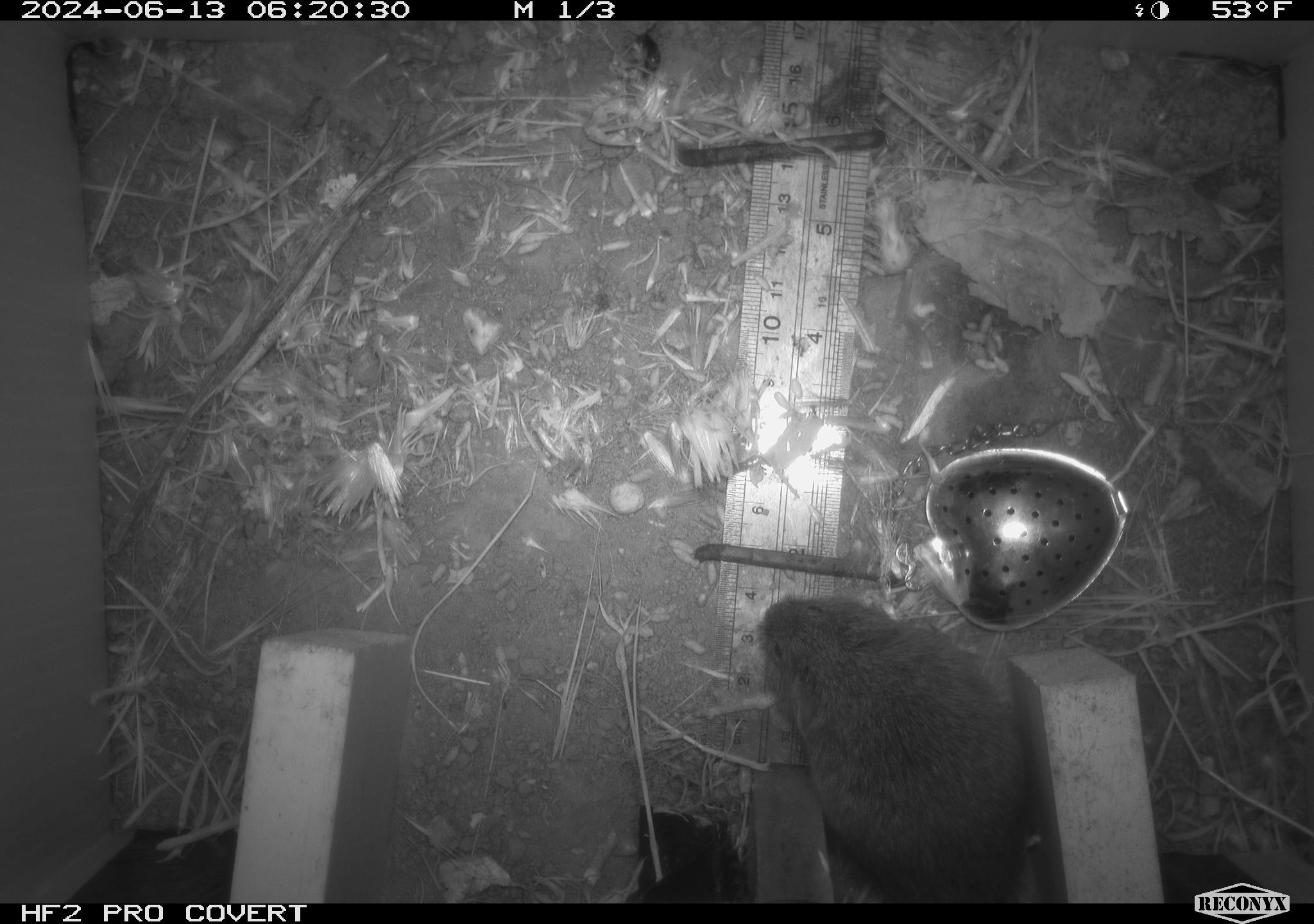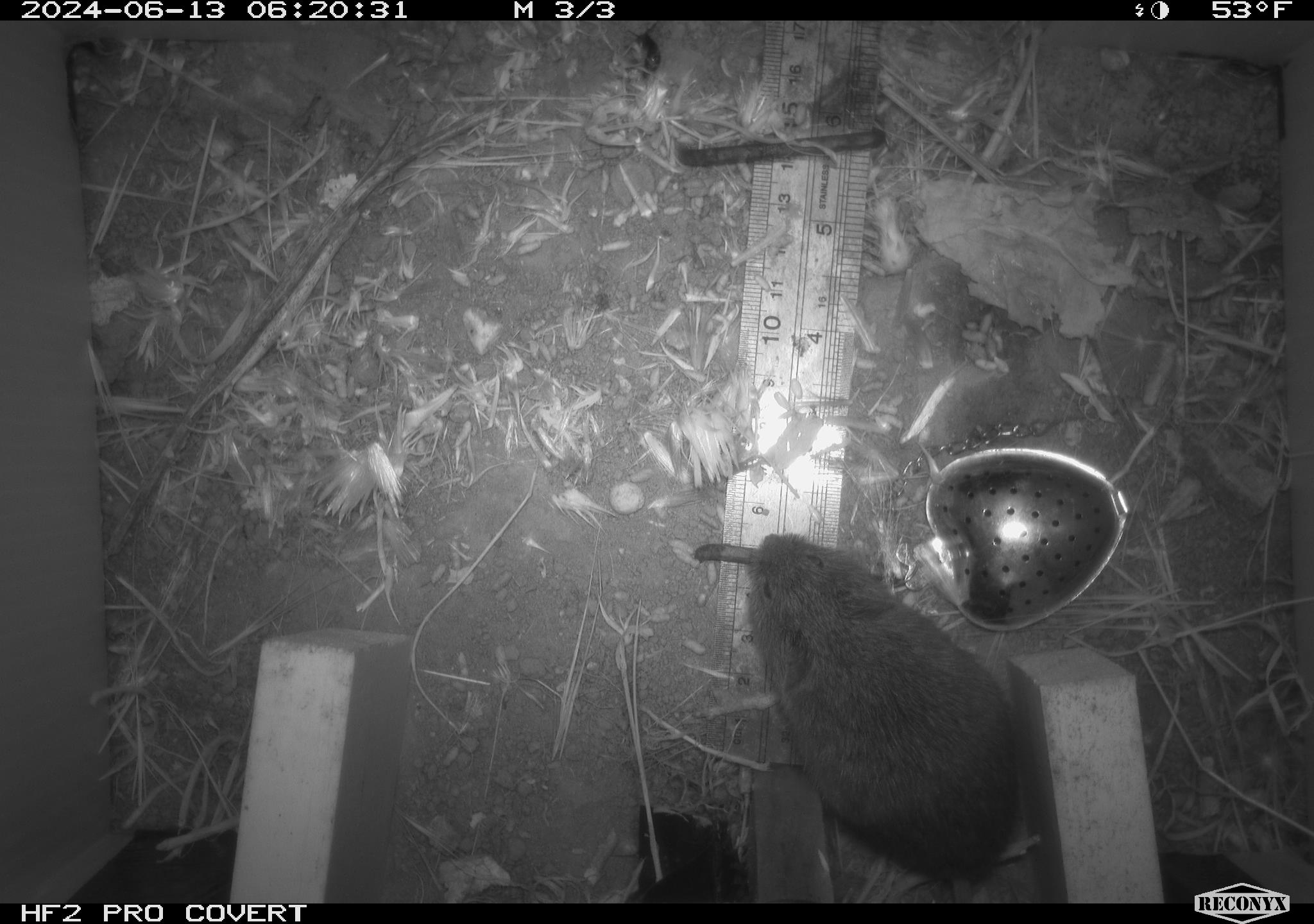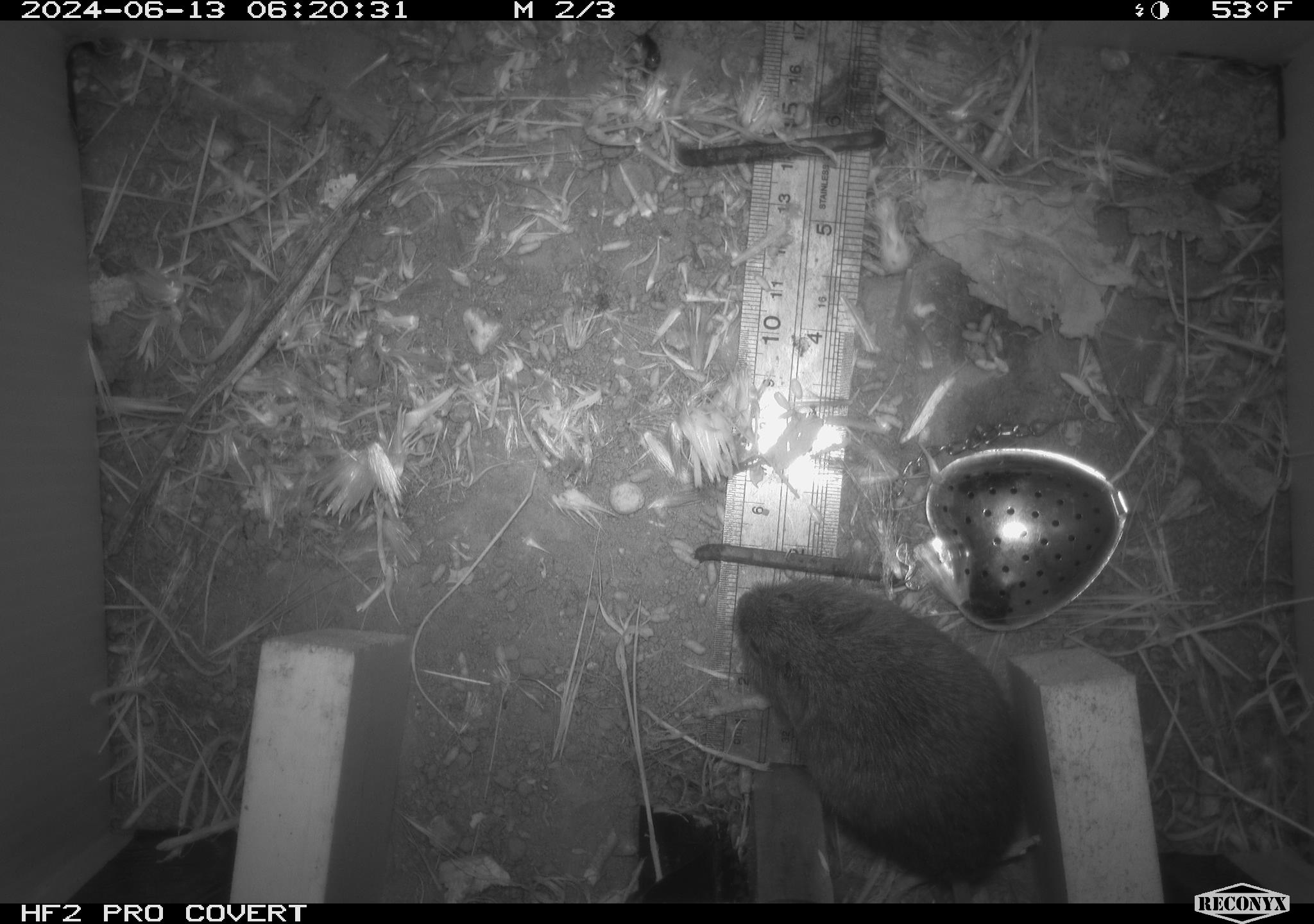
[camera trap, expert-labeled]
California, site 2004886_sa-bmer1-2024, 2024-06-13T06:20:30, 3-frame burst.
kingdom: Animalia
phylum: Chordata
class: Mammalia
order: Rodentia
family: Cricetidae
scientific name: Cricetidae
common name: hamsters, voles, lemmings, and allies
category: cricetidae family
Cricetidae family (hamsters, voles, lemmings, and allies) (Cricetidae).